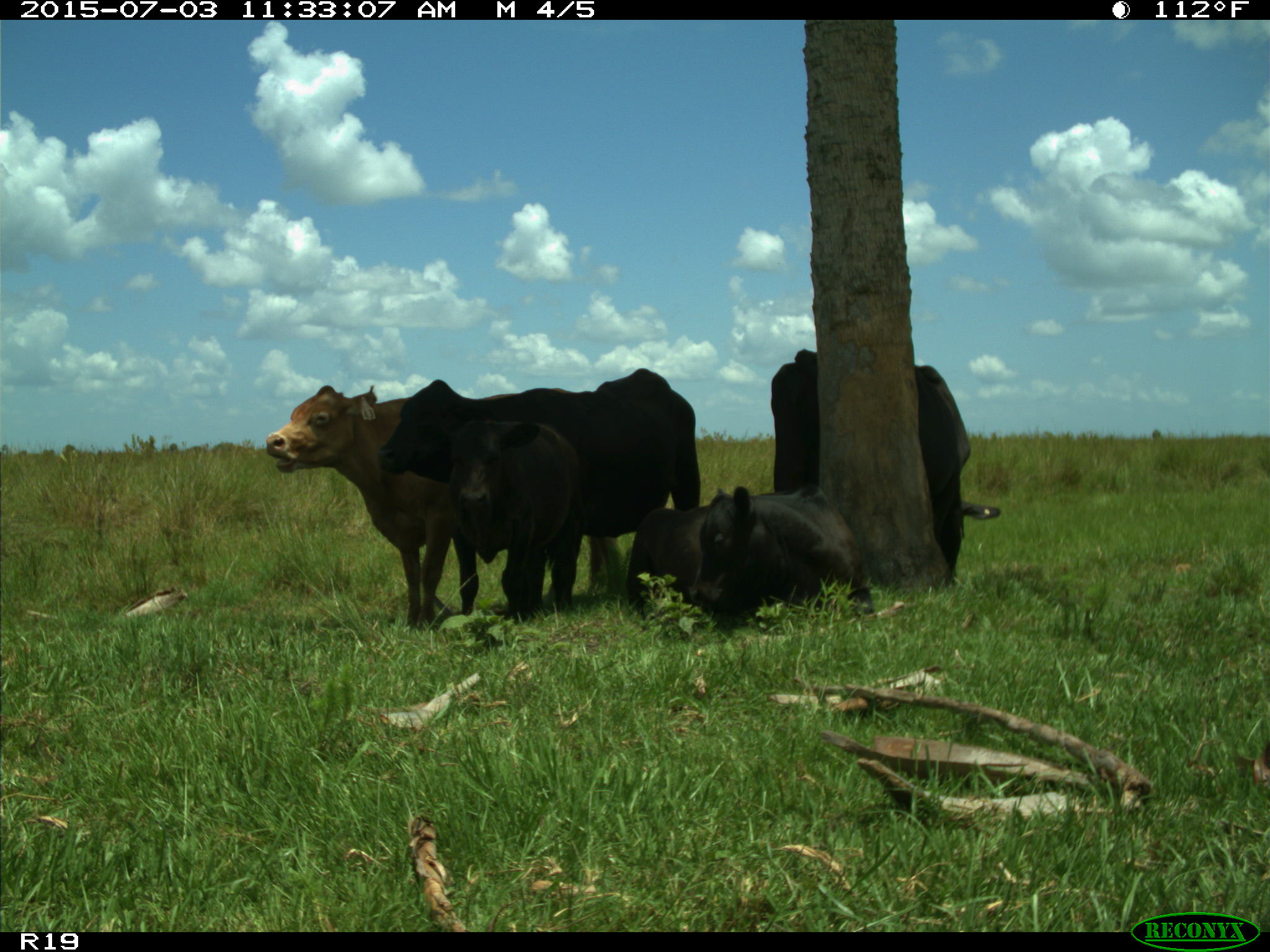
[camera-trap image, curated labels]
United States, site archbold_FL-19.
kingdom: Animalia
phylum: Chordata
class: Mammalia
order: Artiodactyla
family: Bovidae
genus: Bos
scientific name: Bos taurus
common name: domestic cow